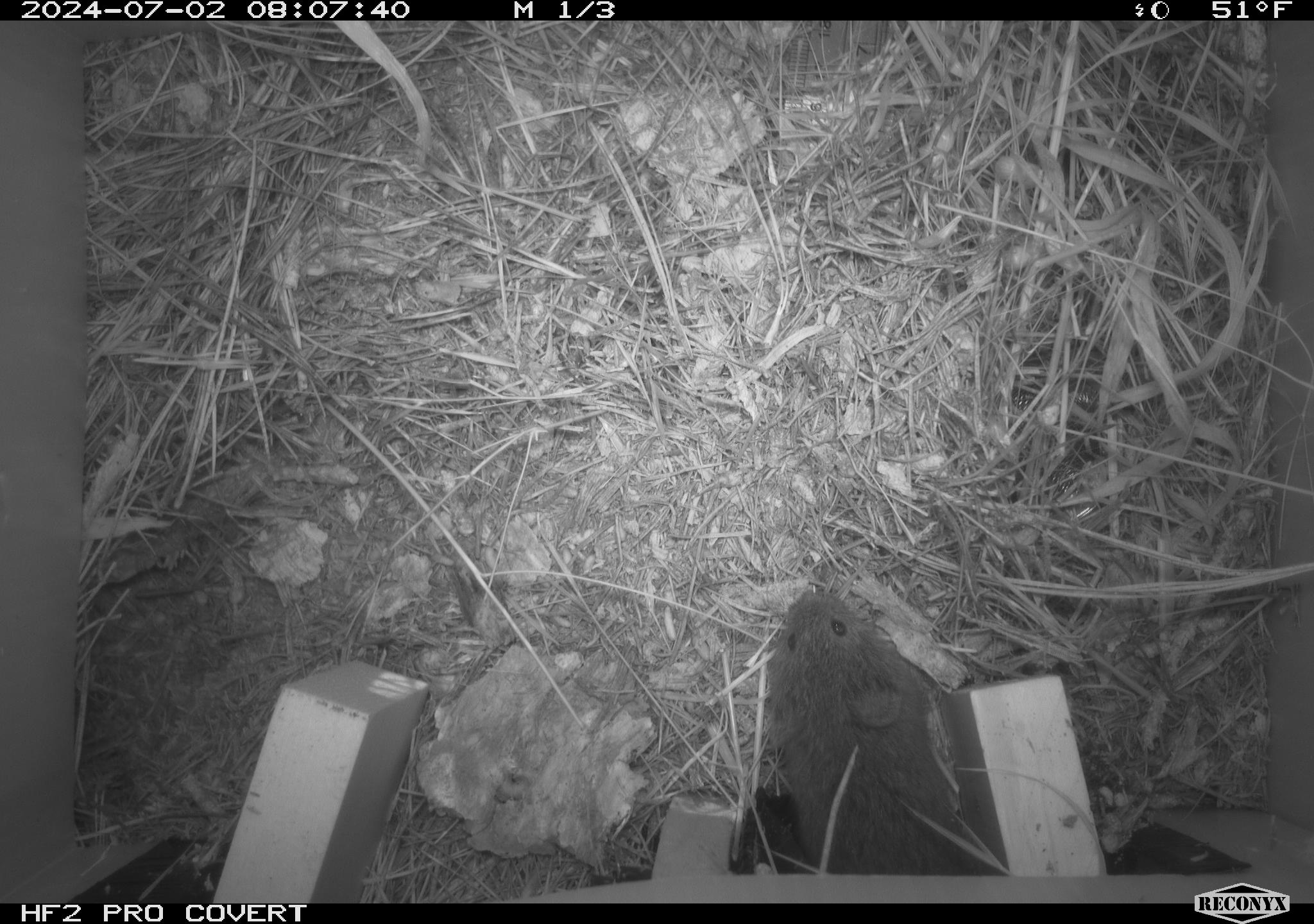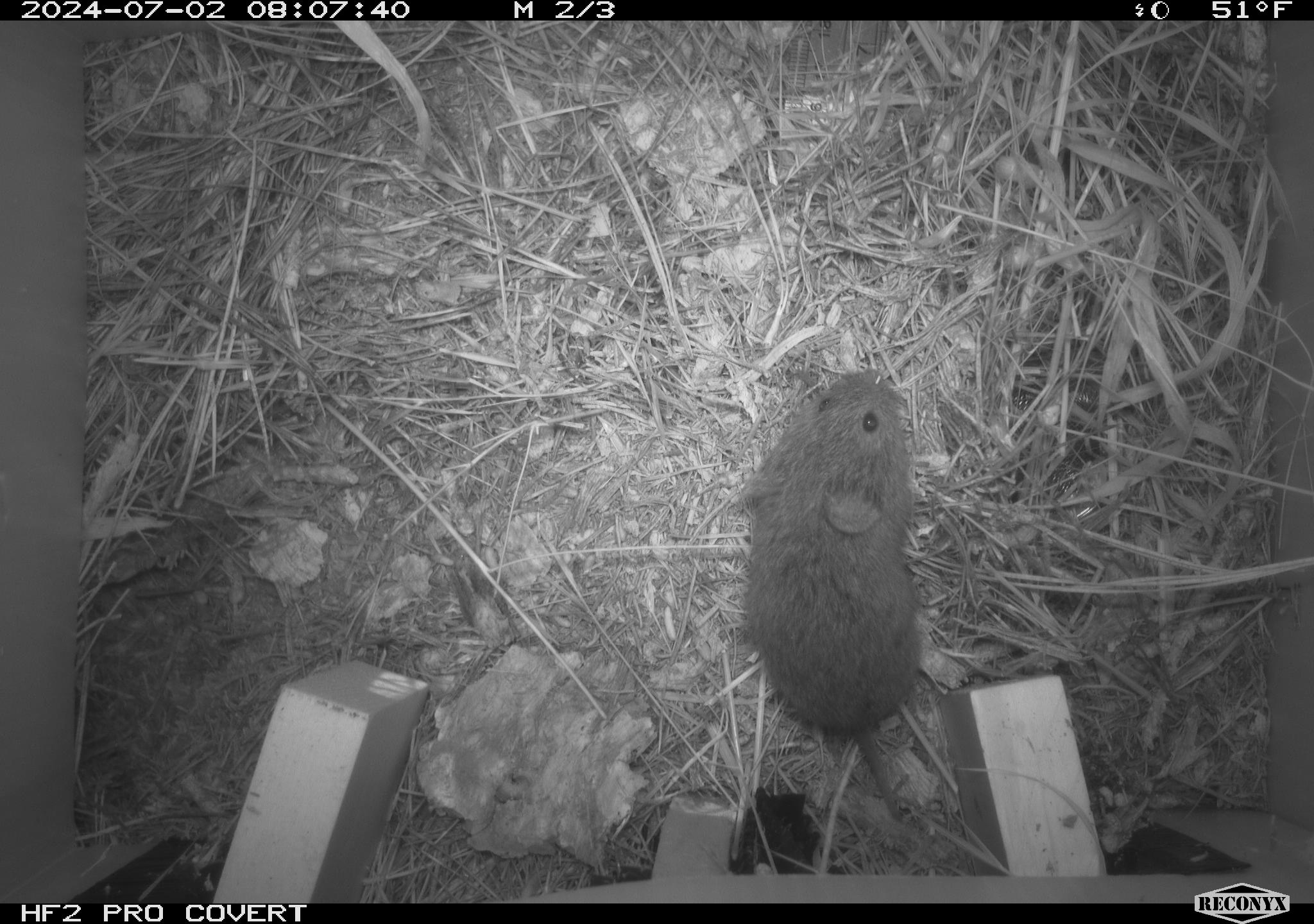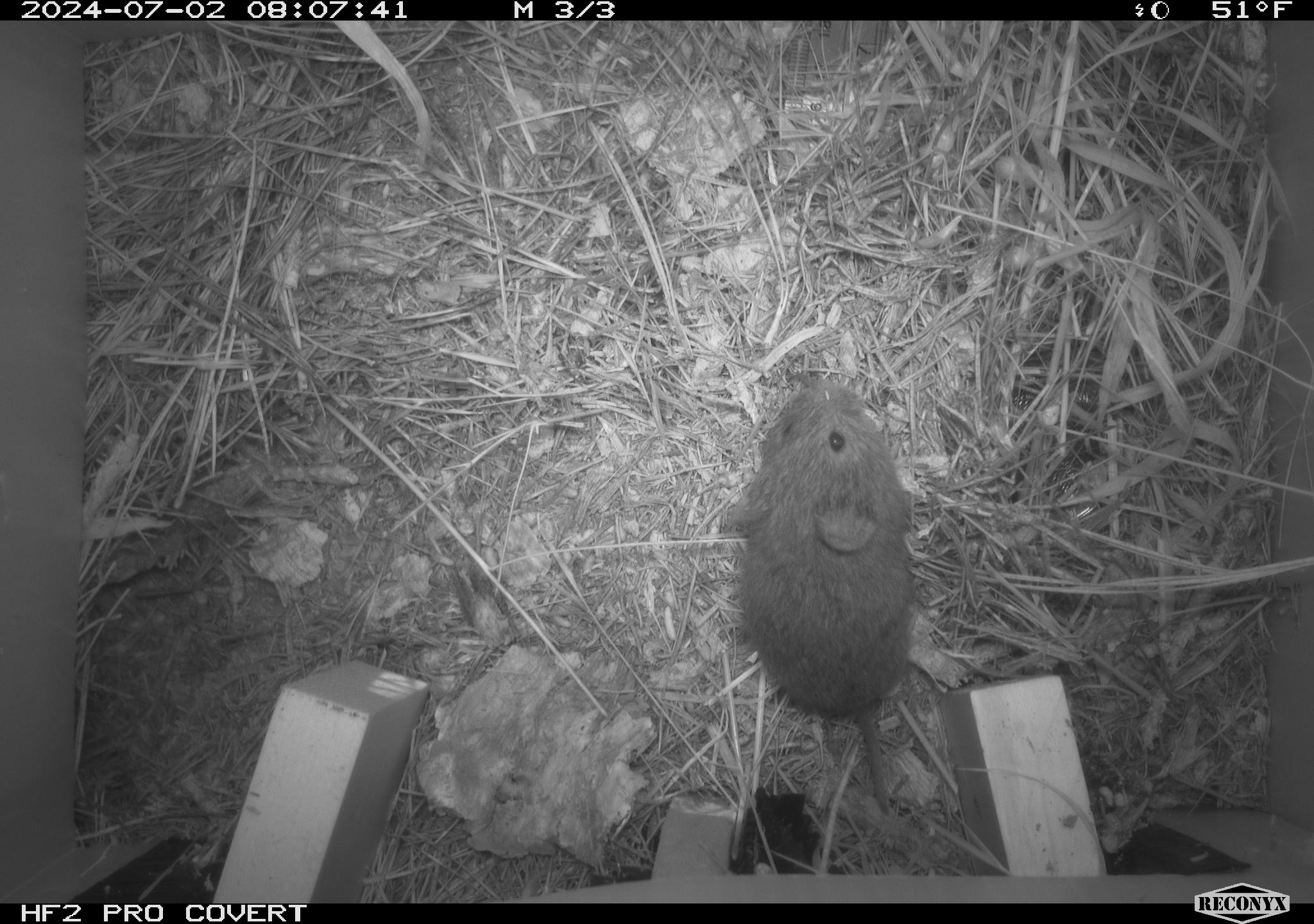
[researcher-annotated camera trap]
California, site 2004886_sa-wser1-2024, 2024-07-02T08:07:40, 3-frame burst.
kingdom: Animalia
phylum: Chordata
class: Mammalia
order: Rodentia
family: Cricetidae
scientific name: Arvicolinae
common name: voles, lemmings, and muskrats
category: arvicolinae subfamily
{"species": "arvicolinae subfamily (voles, lemmings, and muskrats) (Arvicolinae)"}